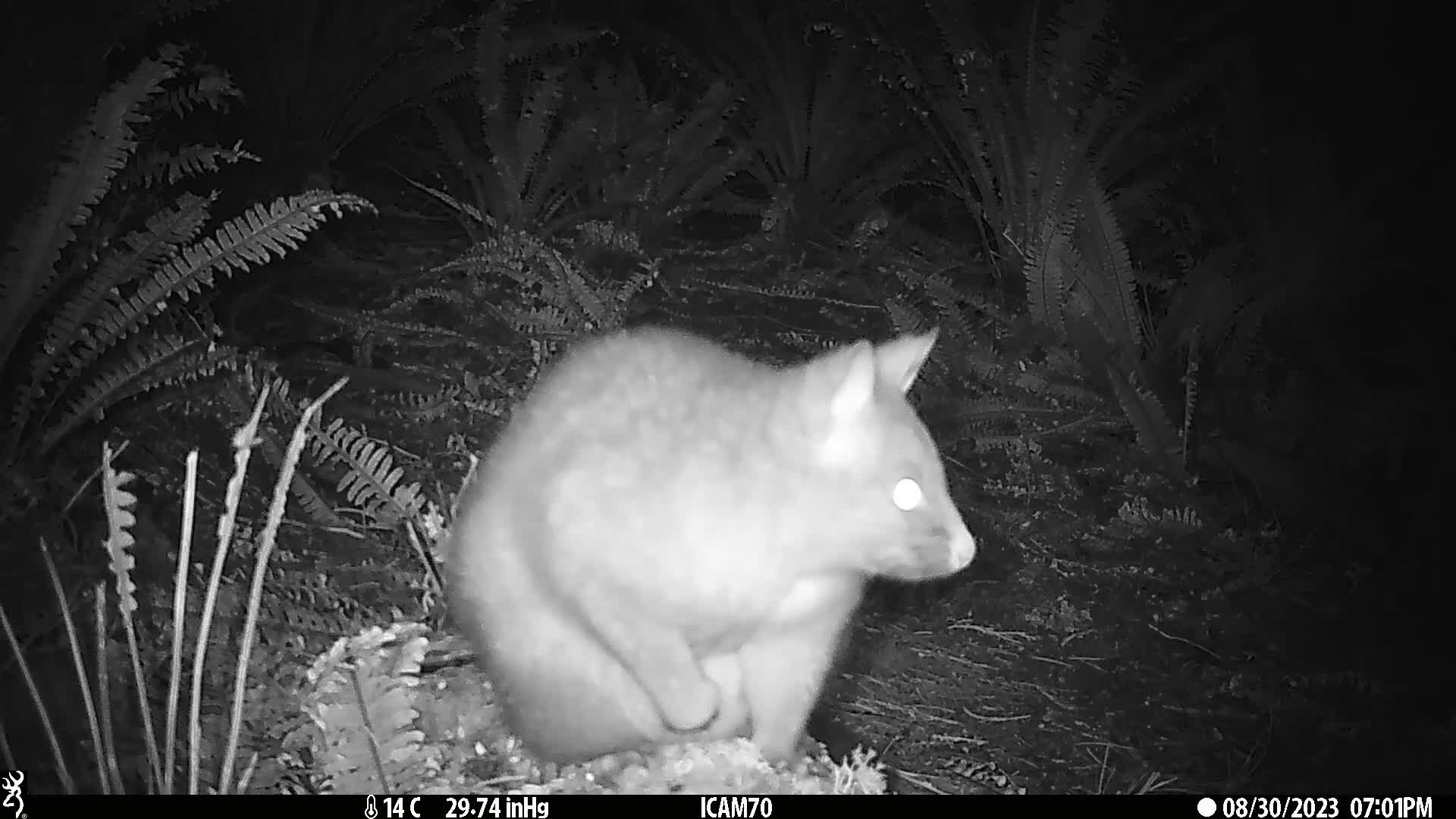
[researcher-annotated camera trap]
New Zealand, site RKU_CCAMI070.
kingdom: Animalia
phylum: Chordata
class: Mammalia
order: Diprotodontia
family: Phalangeridae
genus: Trichosurus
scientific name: Trichosurus vulpecula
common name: common brushtail possum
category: possum